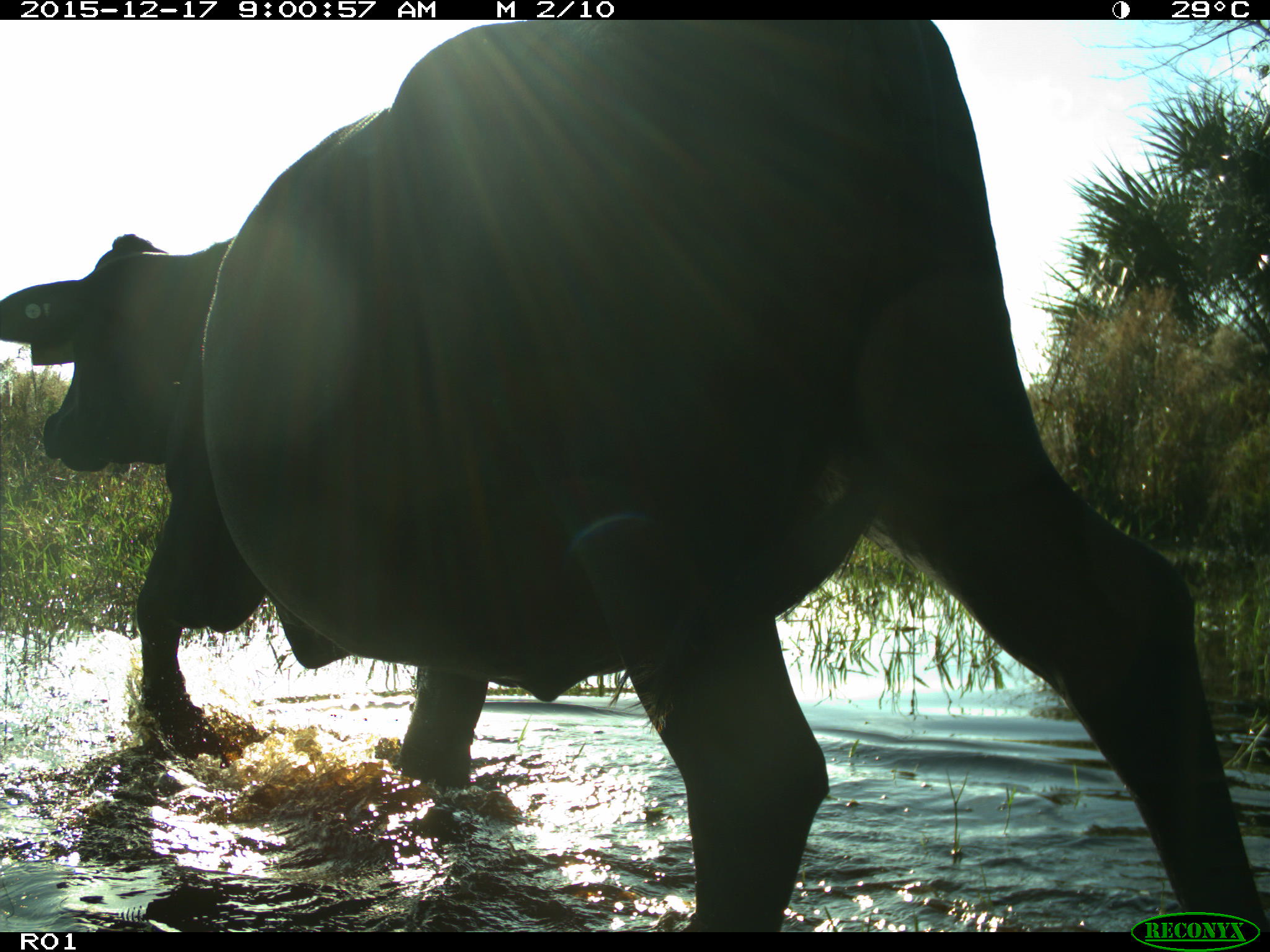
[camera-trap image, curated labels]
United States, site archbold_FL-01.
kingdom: Animalia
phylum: Chordata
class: Mammalia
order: Artiodactyla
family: Bovidae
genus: Bos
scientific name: Bos taurus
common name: domestic cow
Bos taurus (domestic cow).